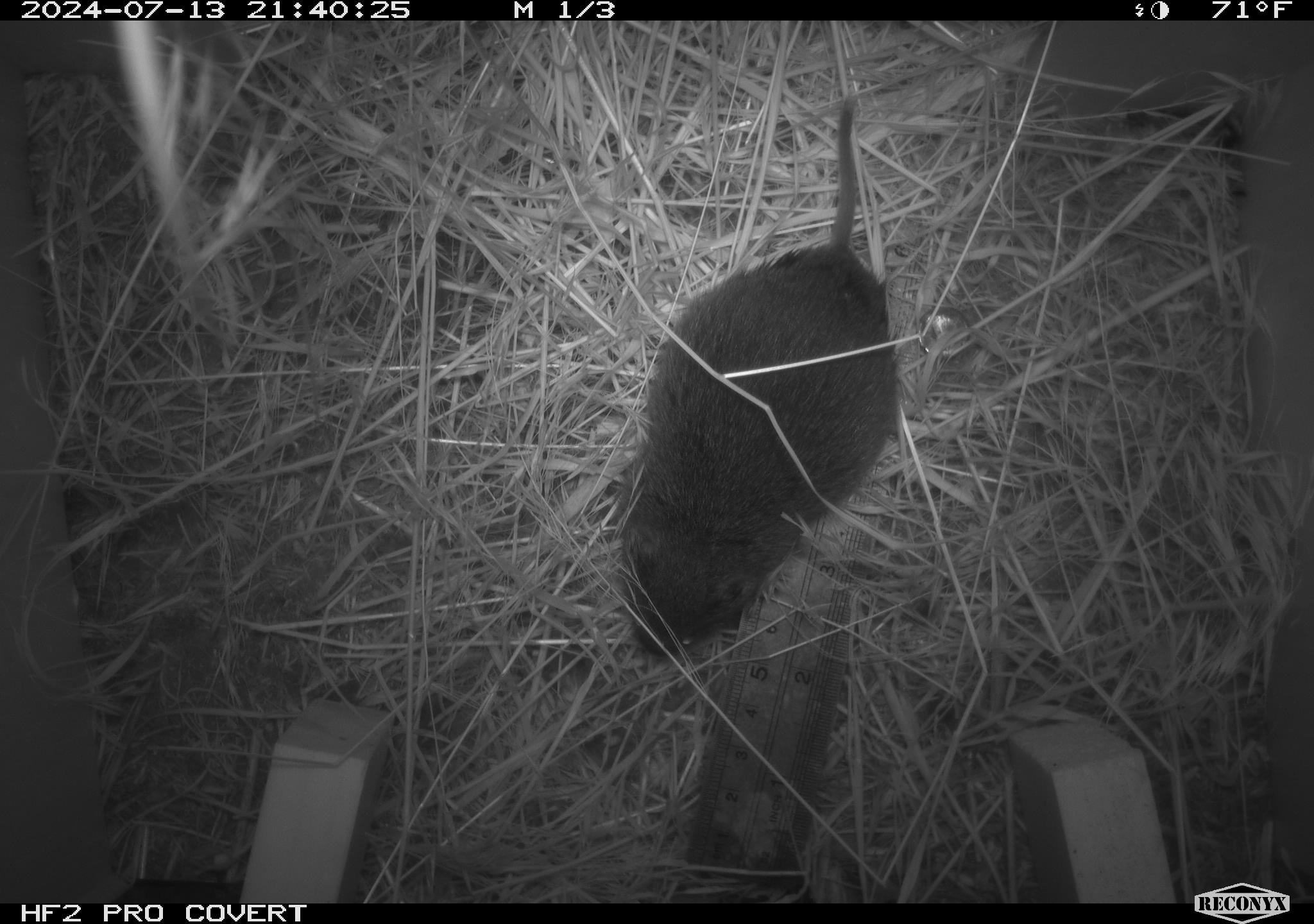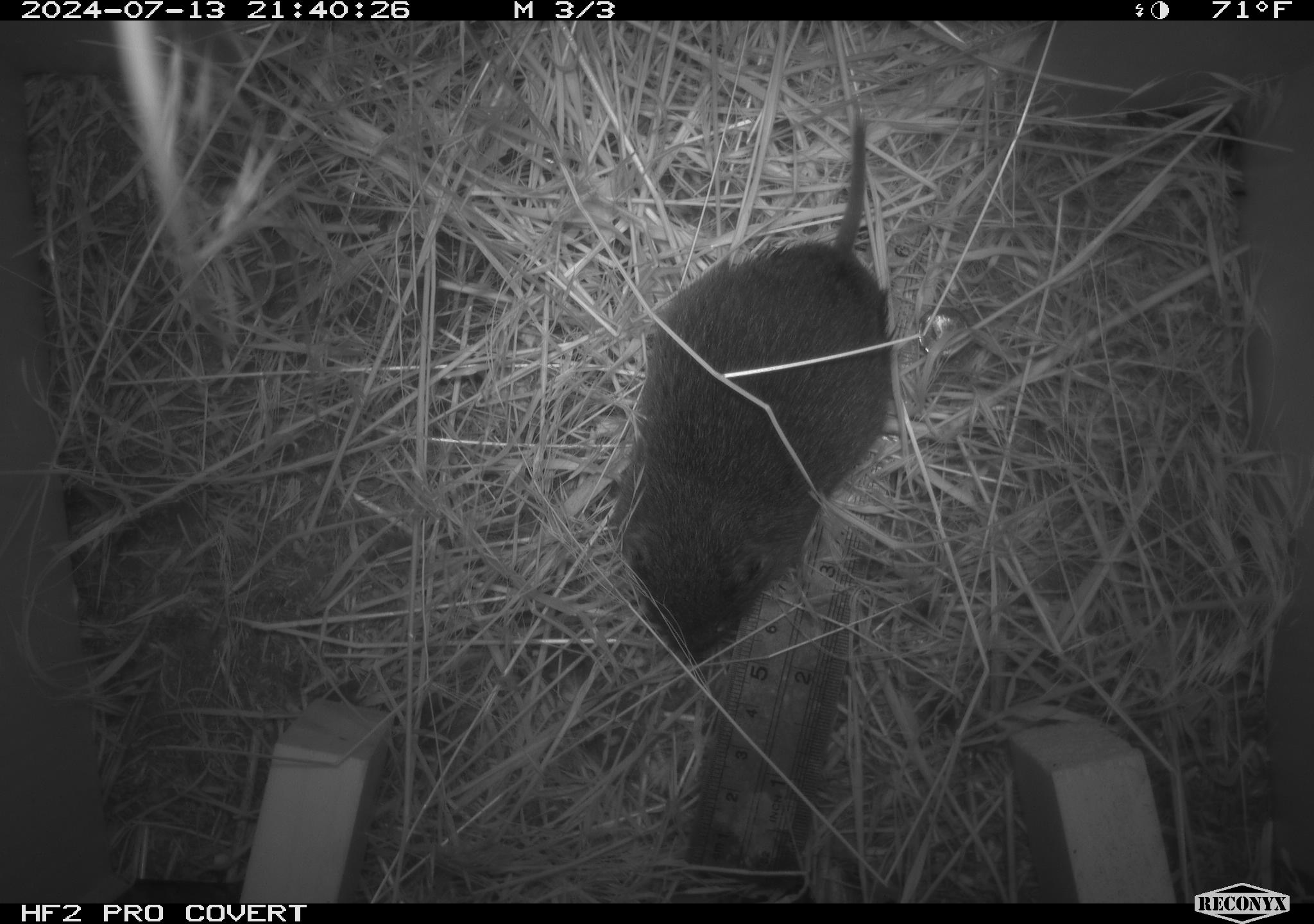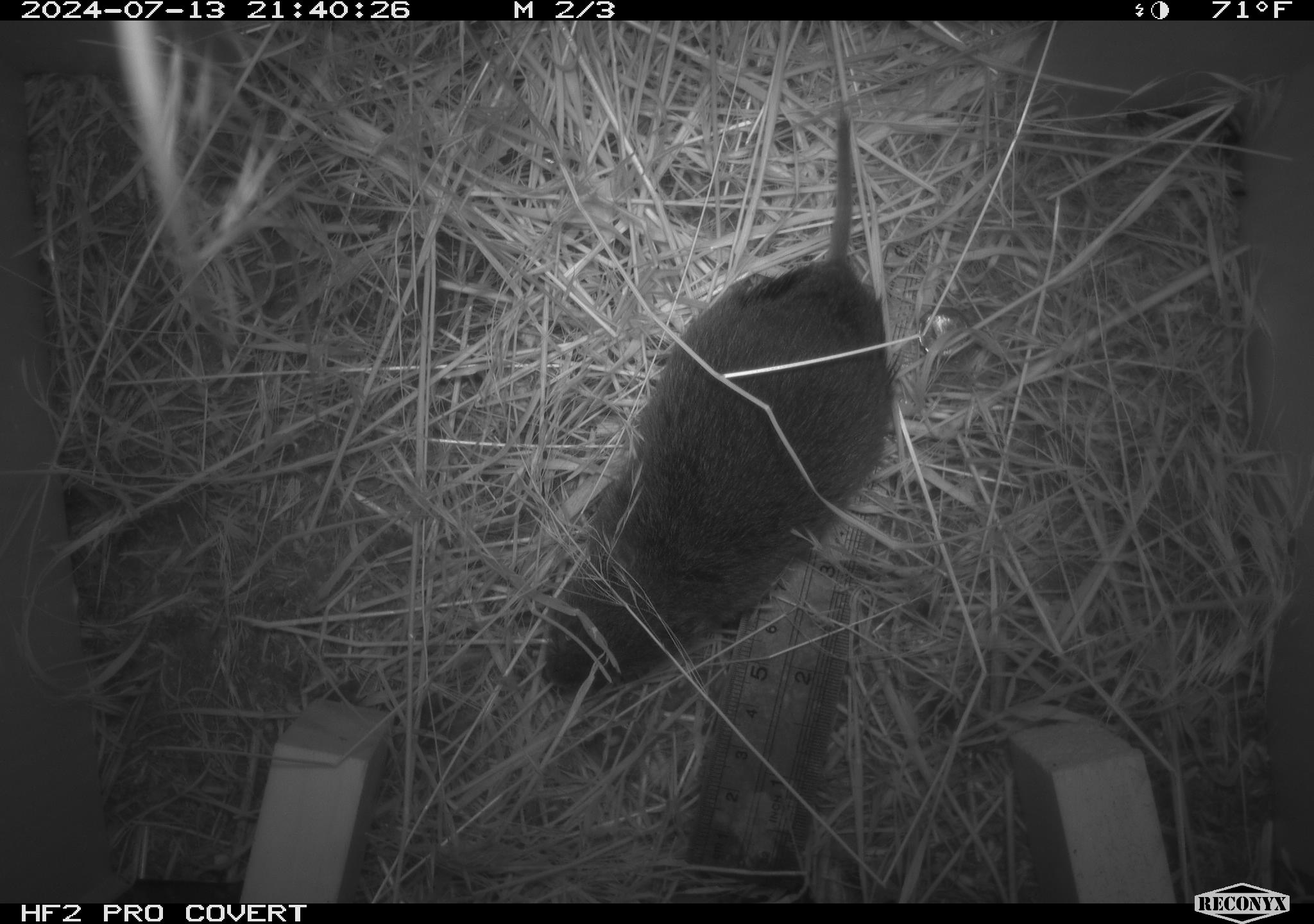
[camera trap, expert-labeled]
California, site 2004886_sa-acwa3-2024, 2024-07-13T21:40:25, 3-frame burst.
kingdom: Animalia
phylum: Chordata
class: Mammalia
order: Rodentia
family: Cricetidae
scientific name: Arvicolinae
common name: voles, lemmings, and muskrats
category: arvicolinae subfamily